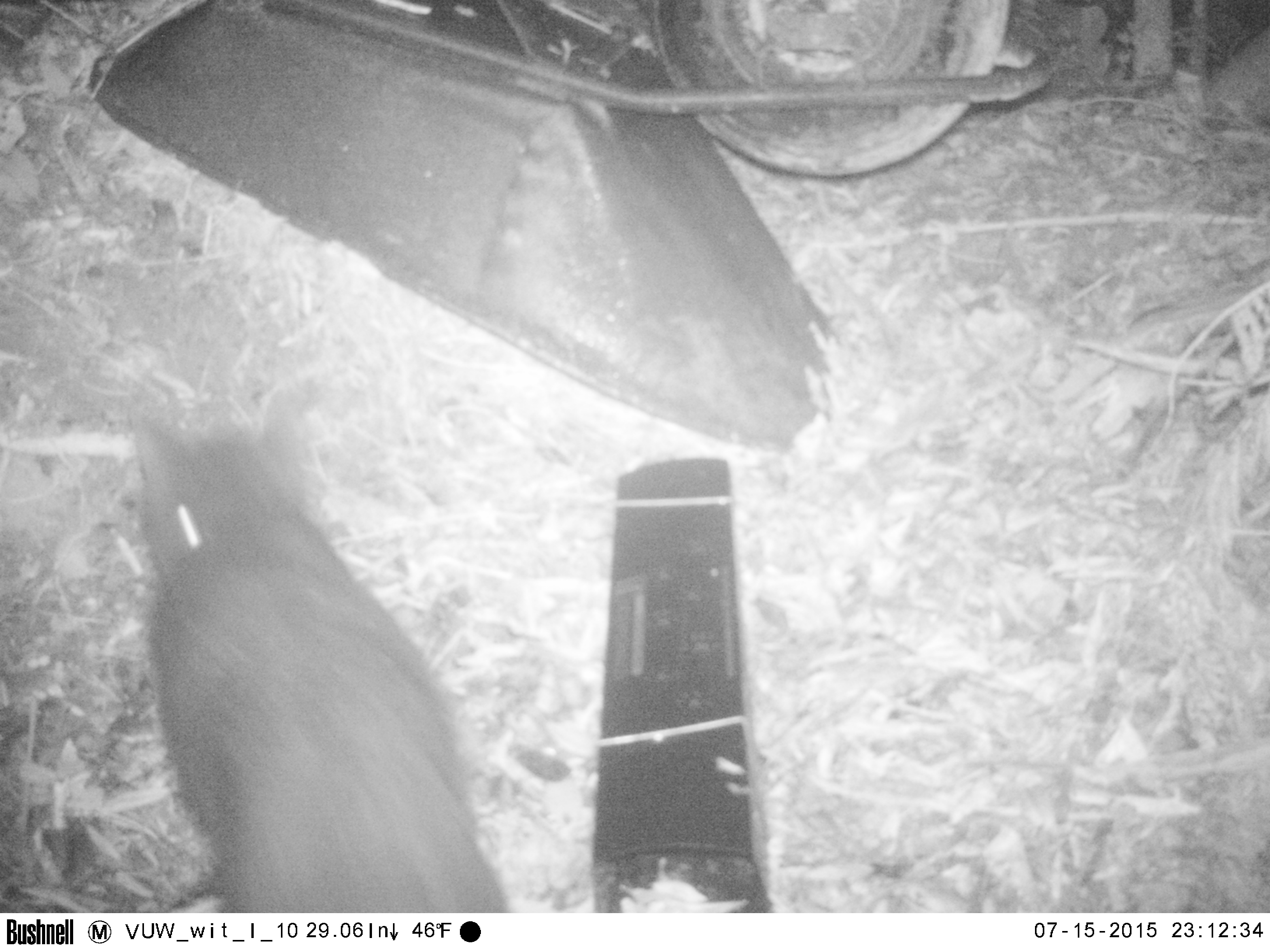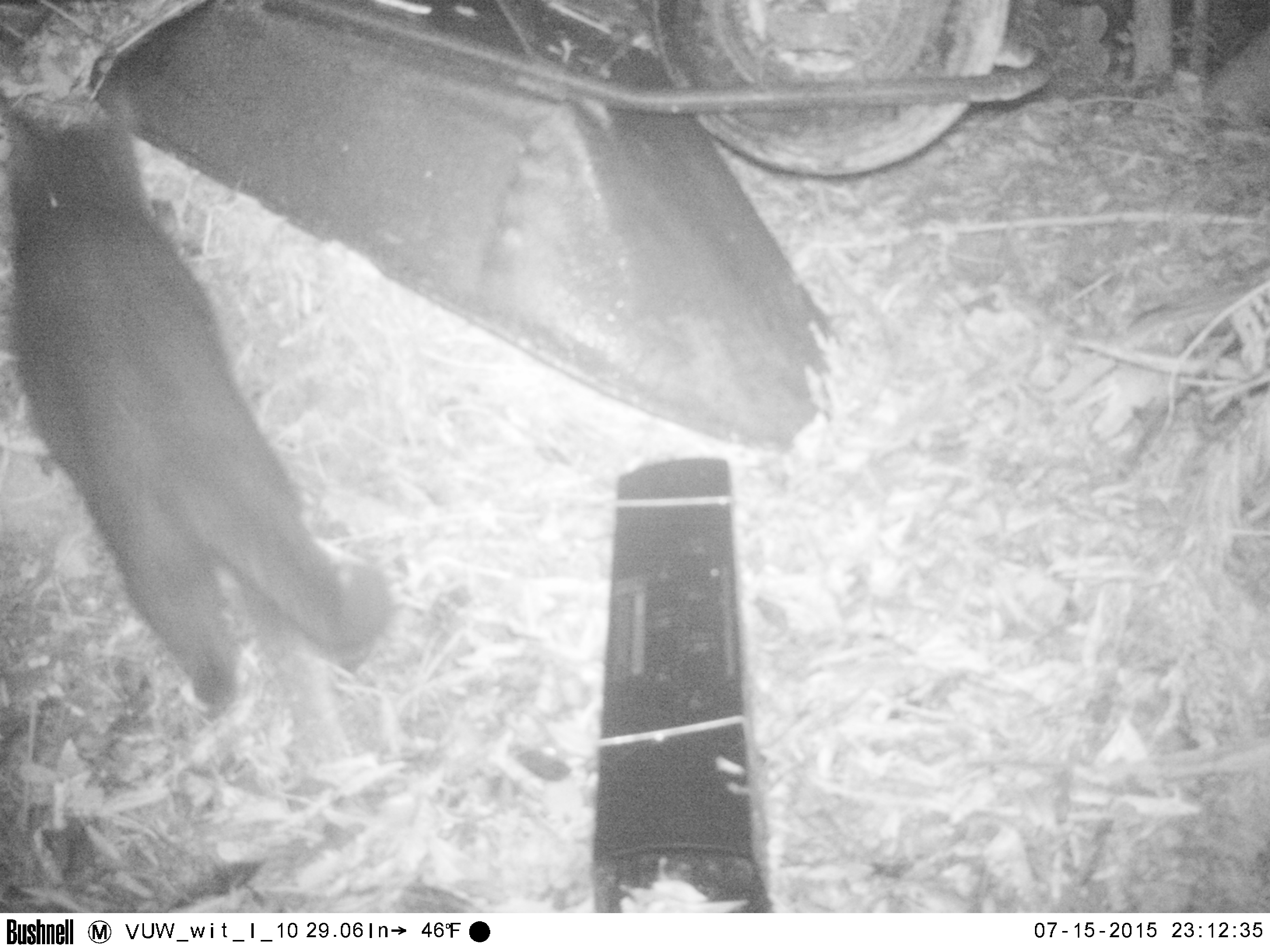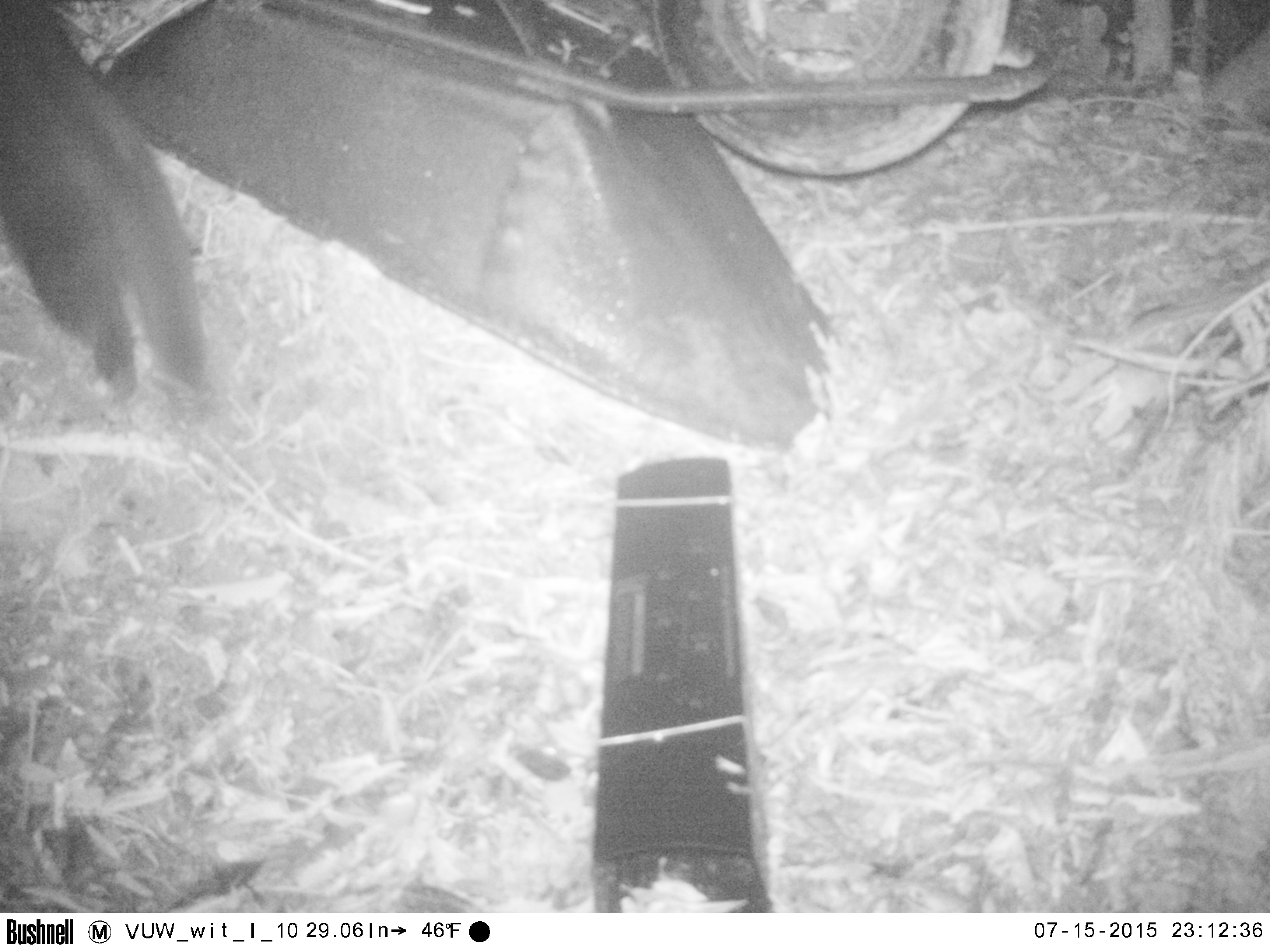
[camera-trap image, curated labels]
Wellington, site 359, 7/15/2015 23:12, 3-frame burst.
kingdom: Animalia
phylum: Chordata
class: Mammalia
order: Carnivora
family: Felidae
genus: Felis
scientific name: Felis catus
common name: cat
Cat (Felis catus).